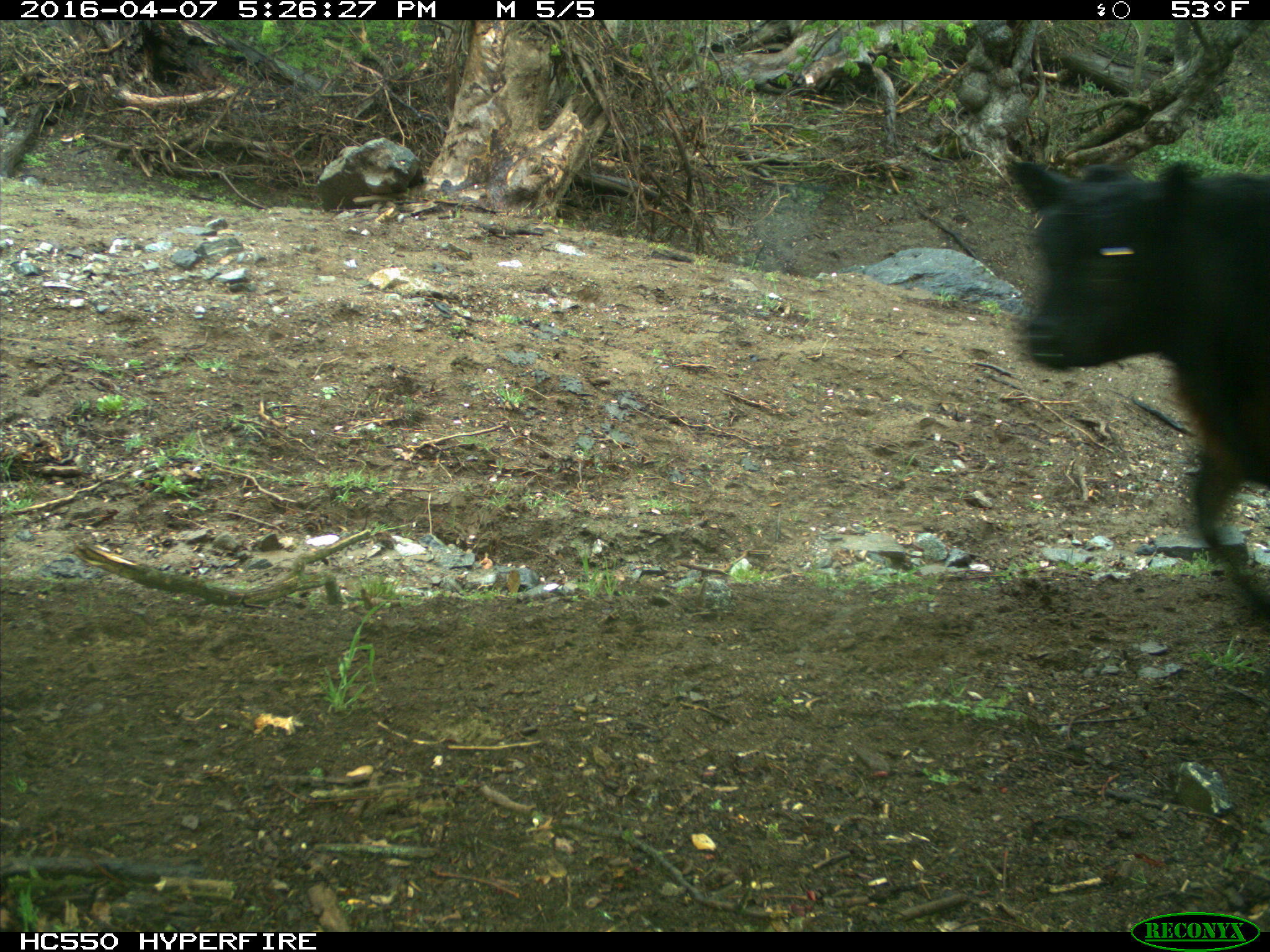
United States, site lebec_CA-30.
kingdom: Animalia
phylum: Chordata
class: Mammalia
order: Artiodactyla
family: Bovidae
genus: Bos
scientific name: Bos taurus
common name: domestic cow